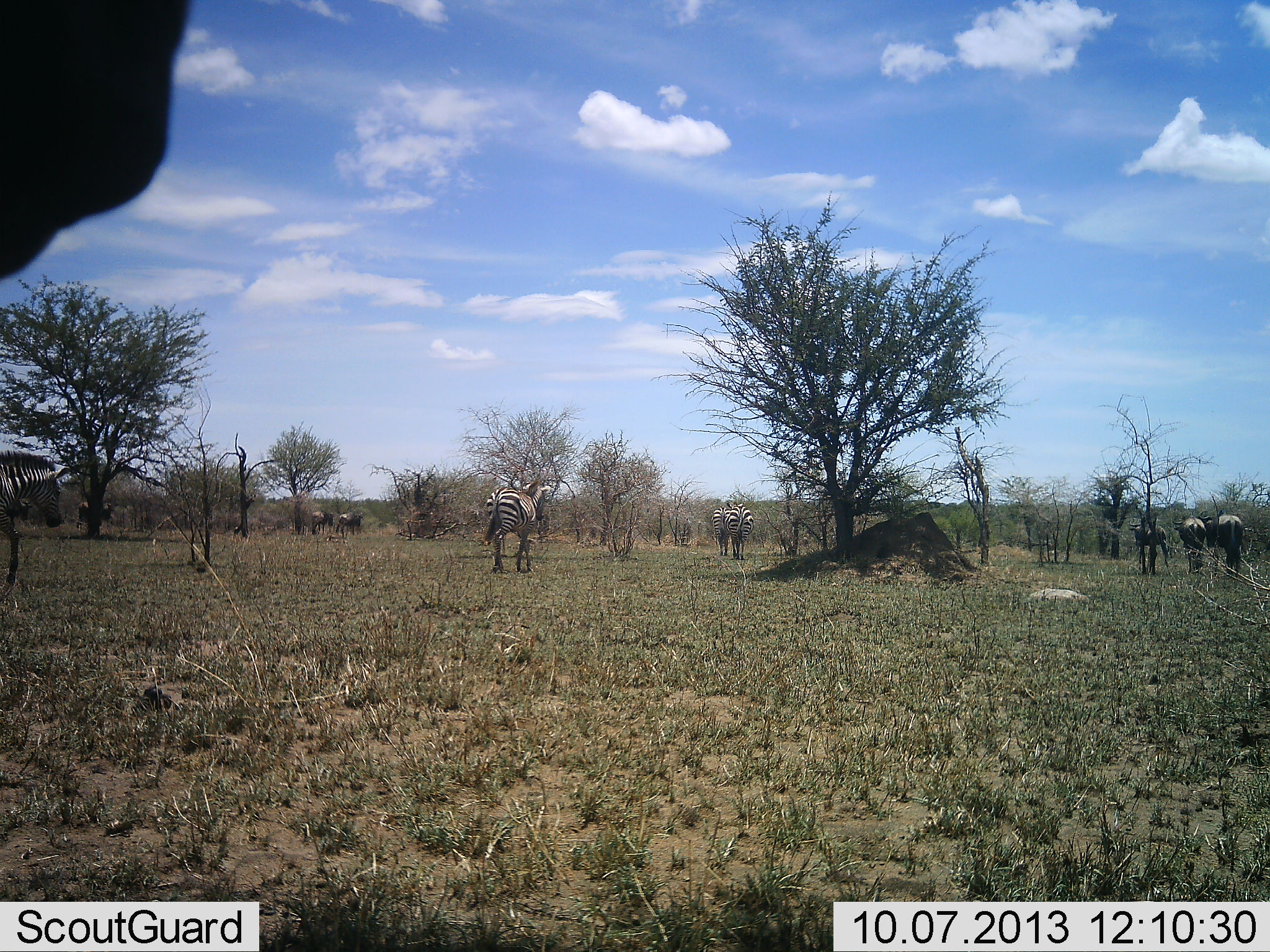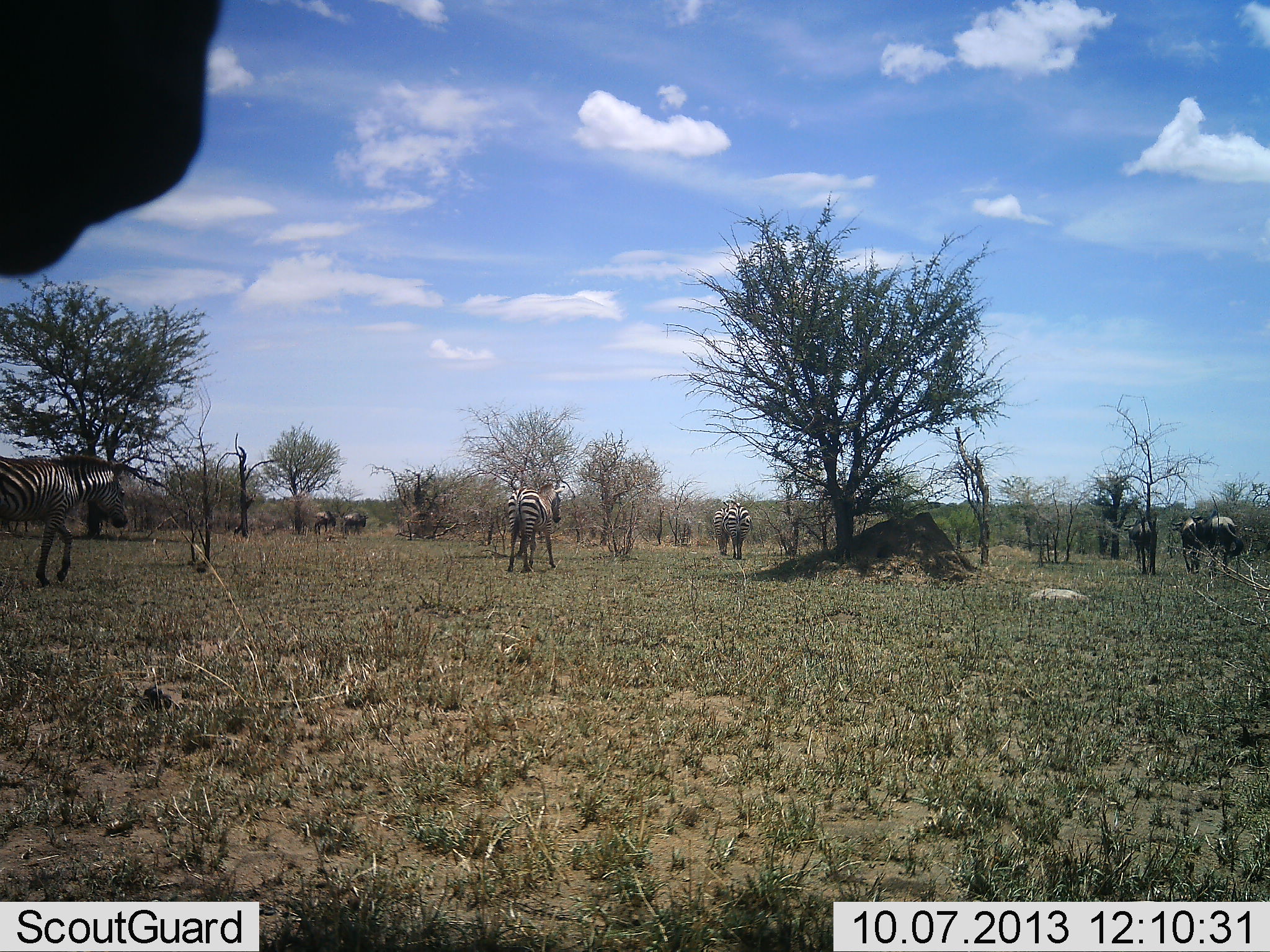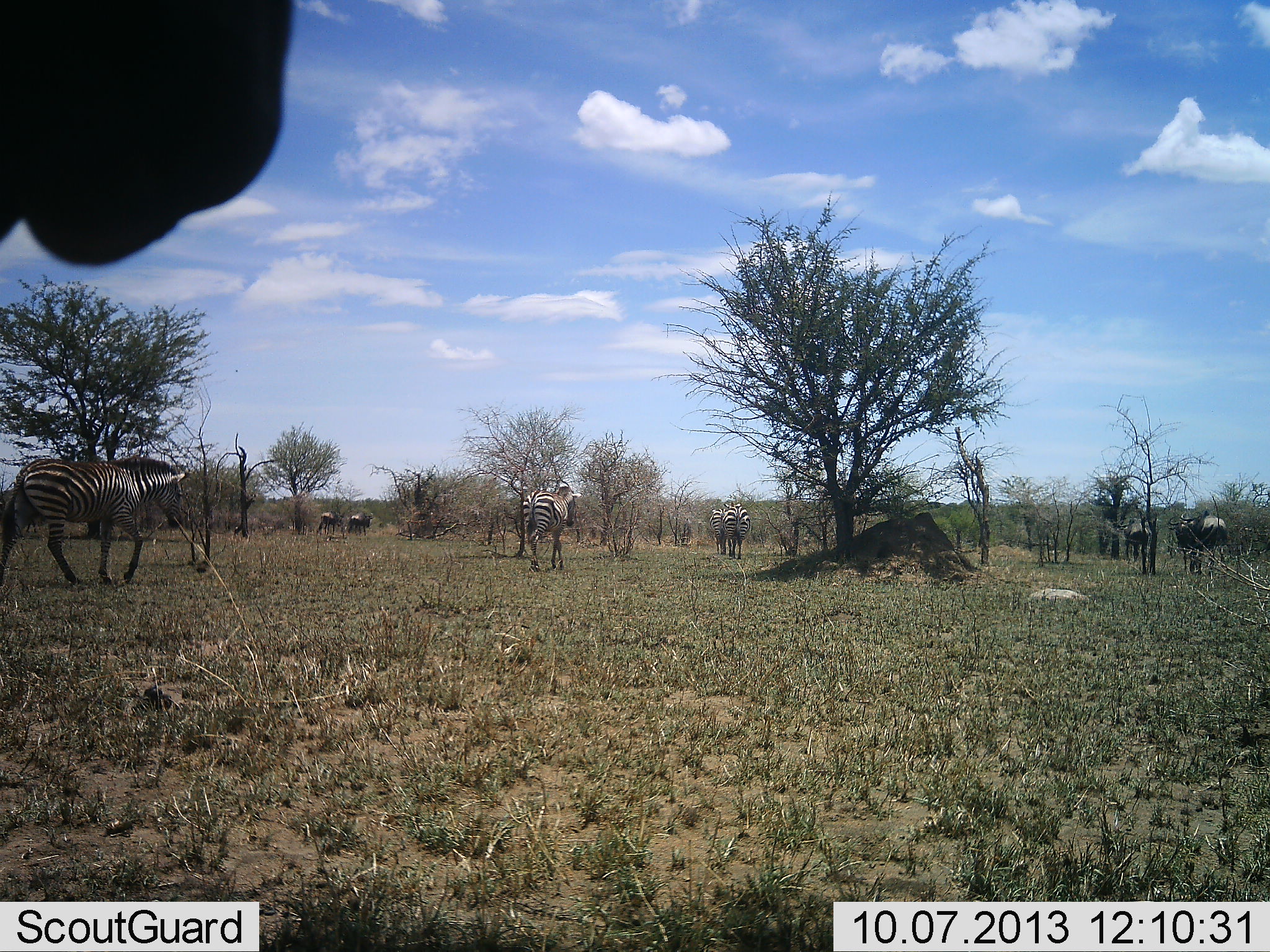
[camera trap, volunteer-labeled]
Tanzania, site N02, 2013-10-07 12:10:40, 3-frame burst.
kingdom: Animalia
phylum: Chordata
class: Mammalia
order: Artiodactyla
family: Bovidae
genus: Connochaetes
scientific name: Connochaetes taurinus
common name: blue wildebeest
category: wildebeest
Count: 5.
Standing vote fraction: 7%.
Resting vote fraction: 0%.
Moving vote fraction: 100%.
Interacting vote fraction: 0%.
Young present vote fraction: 0%.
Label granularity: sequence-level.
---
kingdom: Animalia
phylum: Chordata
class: Mammalia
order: Perissodactyla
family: Equidae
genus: Equus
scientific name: Equus quagga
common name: plains zebra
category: zebra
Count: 5.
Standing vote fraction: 19%.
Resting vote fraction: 0%.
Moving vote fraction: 100%.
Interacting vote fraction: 0%.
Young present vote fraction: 0%.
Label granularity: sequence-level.